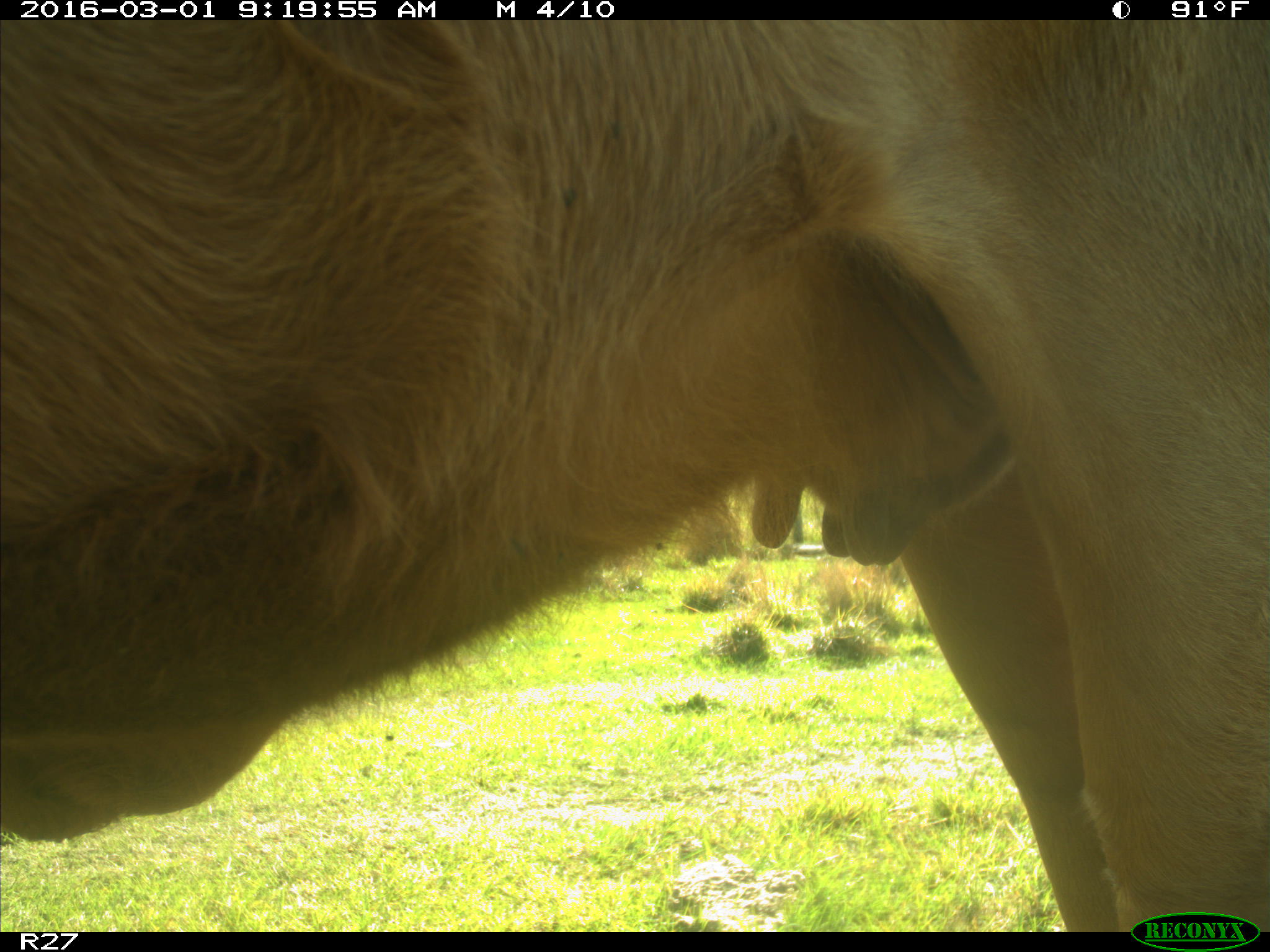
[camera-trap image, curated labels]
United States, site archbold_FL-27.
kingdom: Animalia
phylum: Chordata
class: Mammalia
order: Artiodactyla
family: Bovidae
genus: Bos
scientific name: Bos taurus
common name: domestic cow